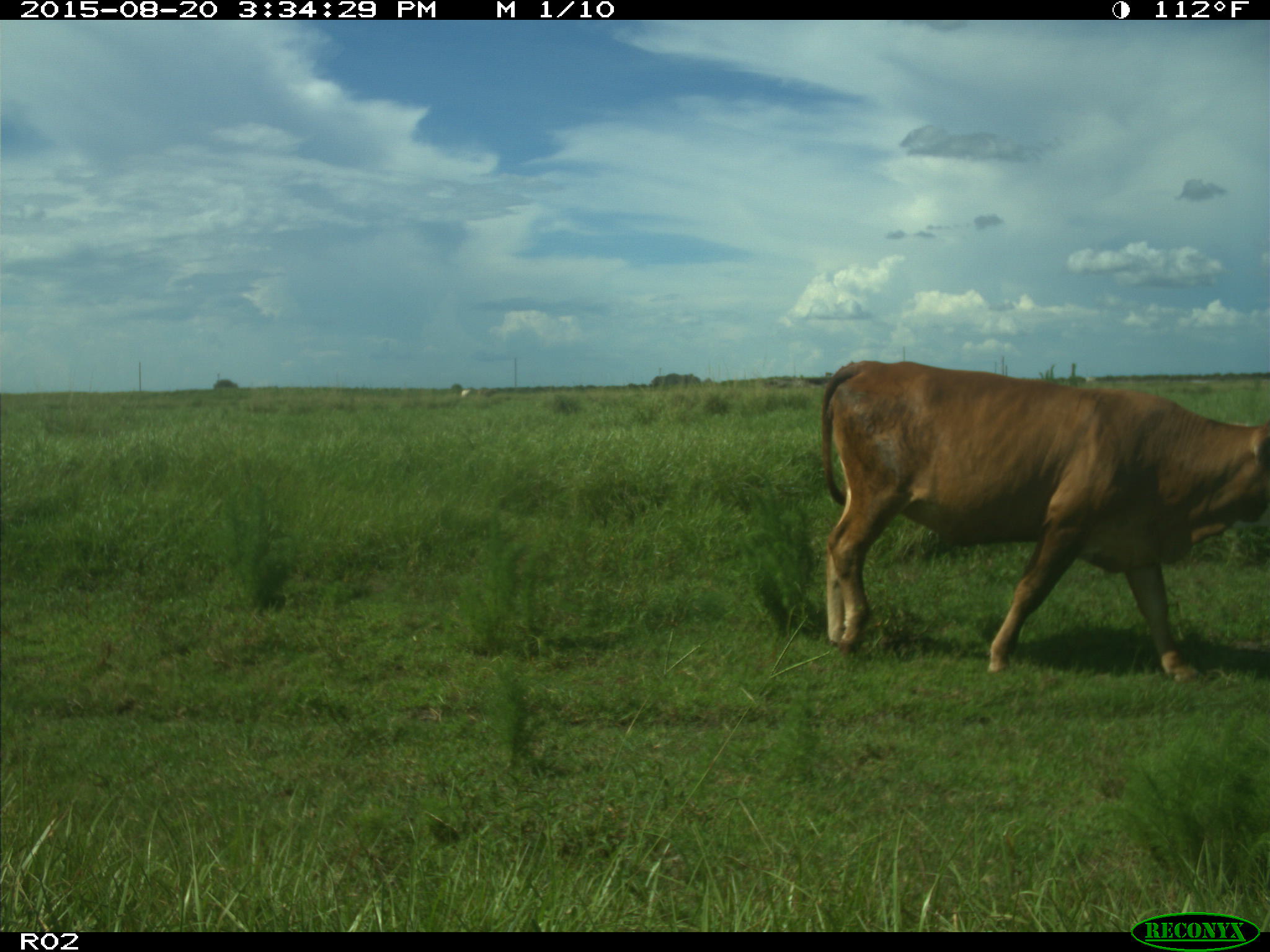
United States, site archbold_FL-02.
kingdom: Animalia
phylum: Chordata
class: Mammalia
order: Artiodactyla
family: Bovidae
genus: Bos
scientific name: Bos taurus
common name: domestic cow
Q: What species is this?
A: Bos taurus (domestic cow).